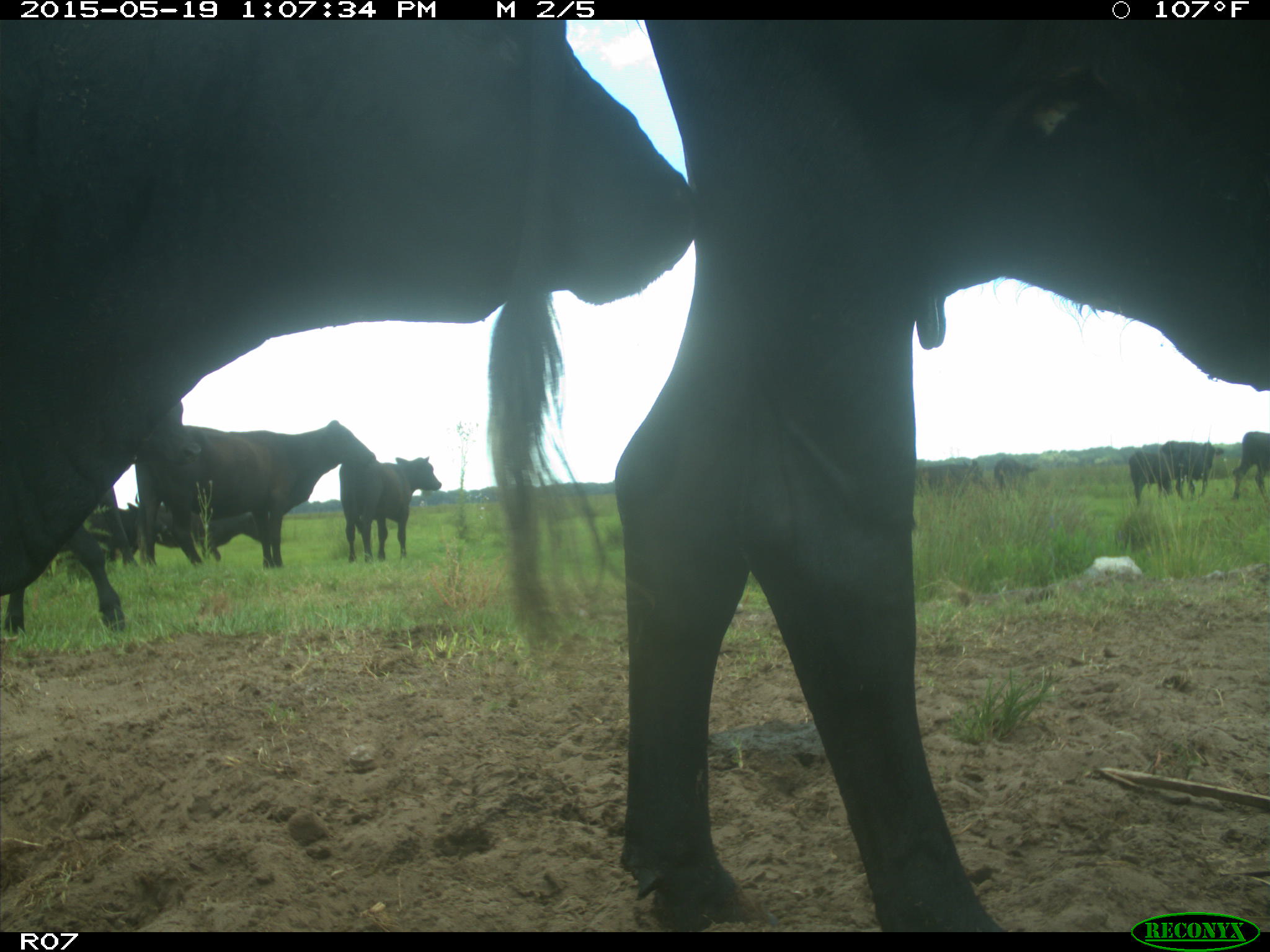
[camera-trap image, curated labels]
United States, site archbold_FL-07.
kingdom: Animalia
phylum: Chordata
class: Mammalia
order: Artiodactyla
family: Bovidae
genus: Bos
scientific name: Bos taurus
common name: domestic cow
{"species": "Bos taurus (domestic cow)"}